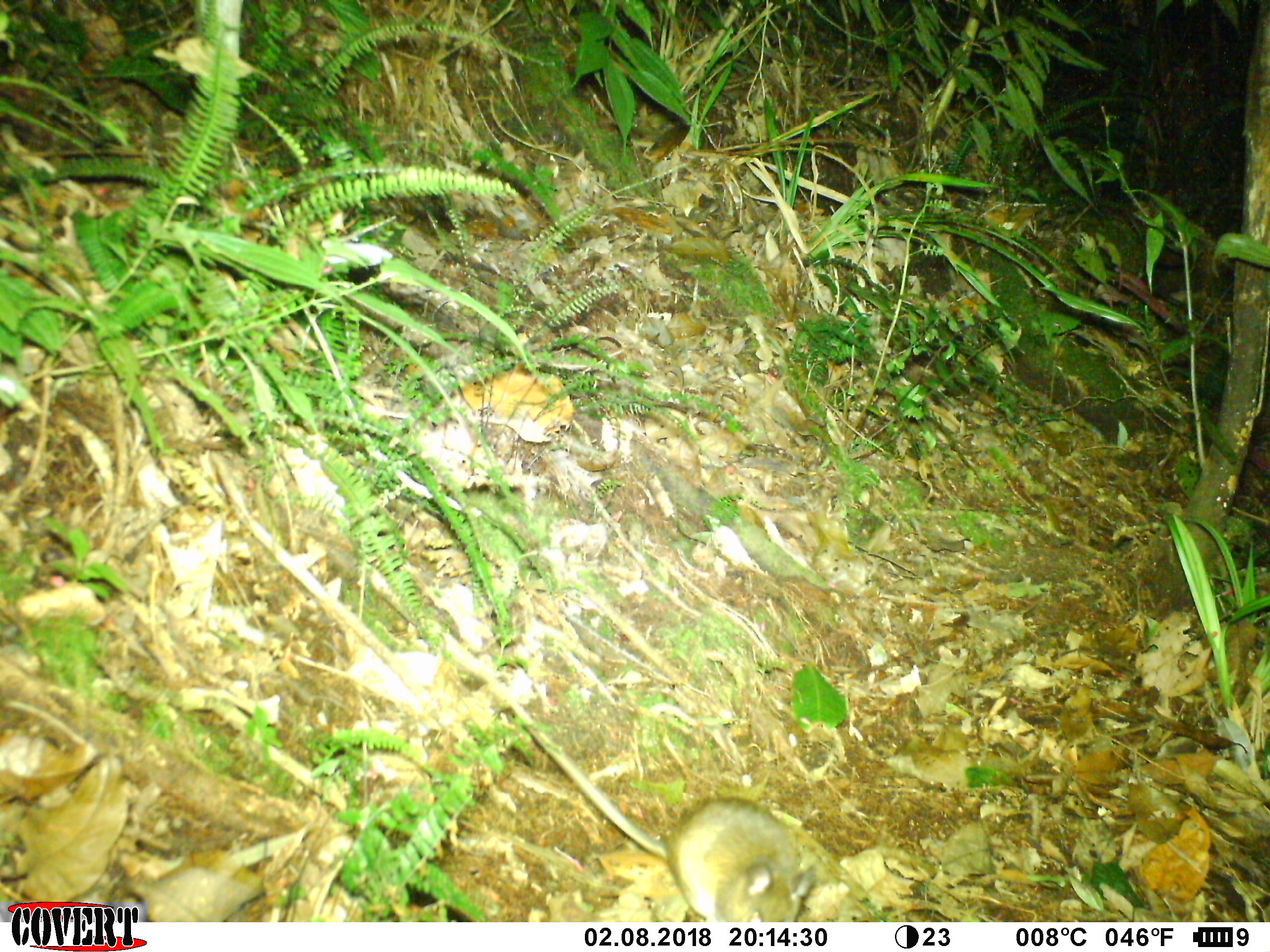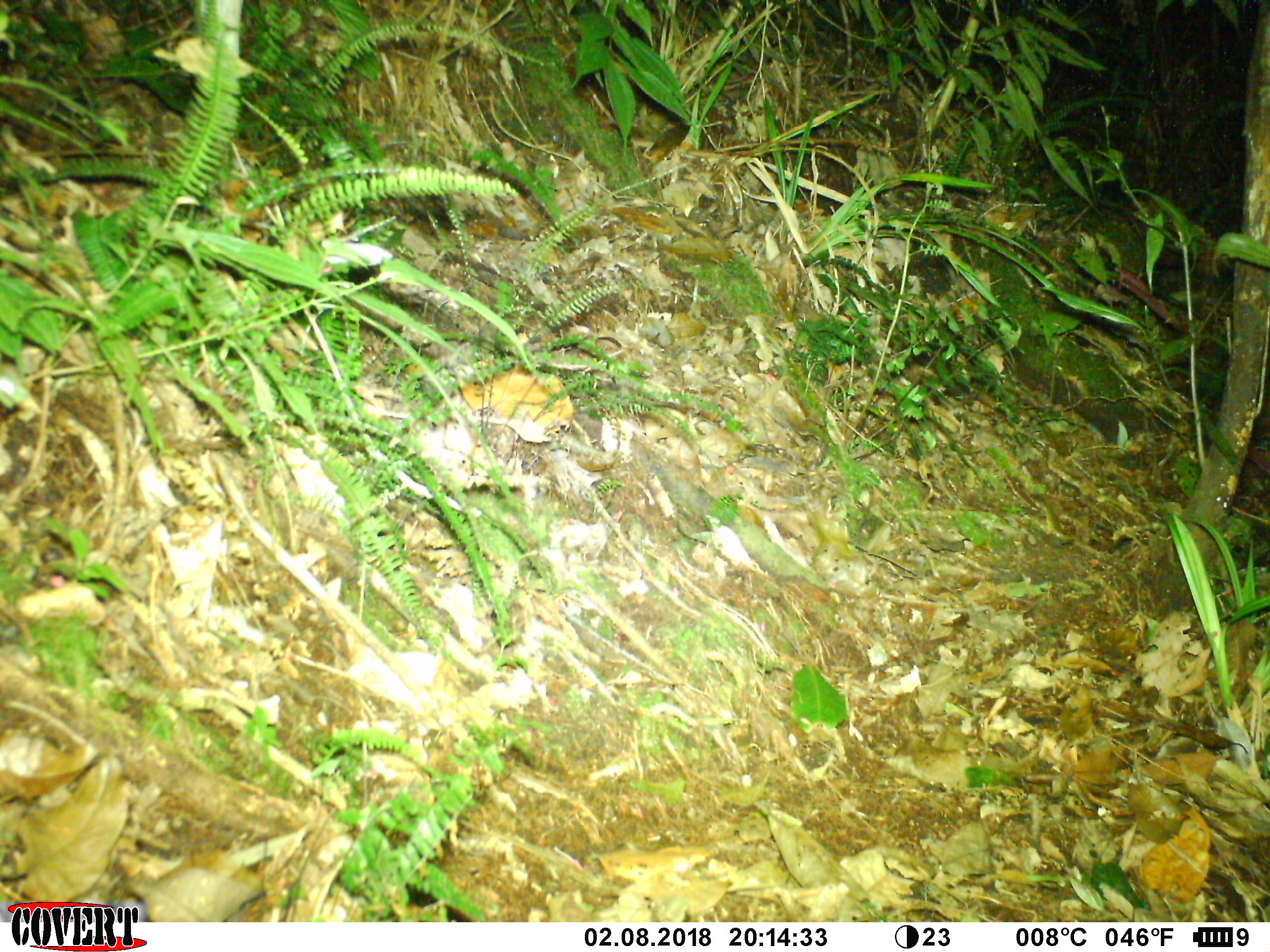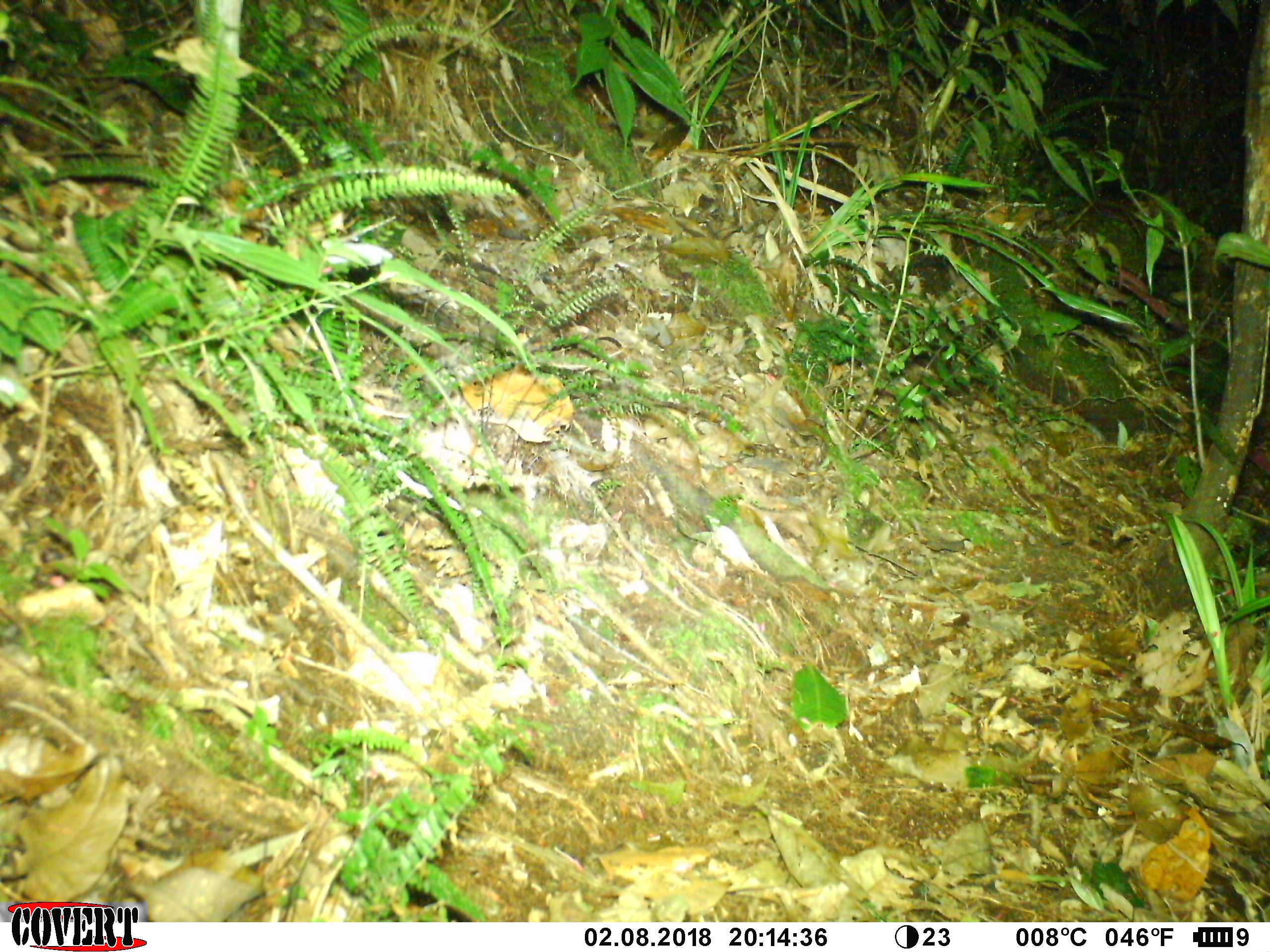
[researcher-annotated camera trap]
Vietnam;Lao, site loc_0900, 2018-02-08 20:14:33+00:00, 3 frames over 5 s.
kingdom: Animalia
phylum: Chordata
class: Mammalia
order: Rodentia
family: Muridae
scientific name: Muridae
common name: old-world mice and rats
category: unidentified murid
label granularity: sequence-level